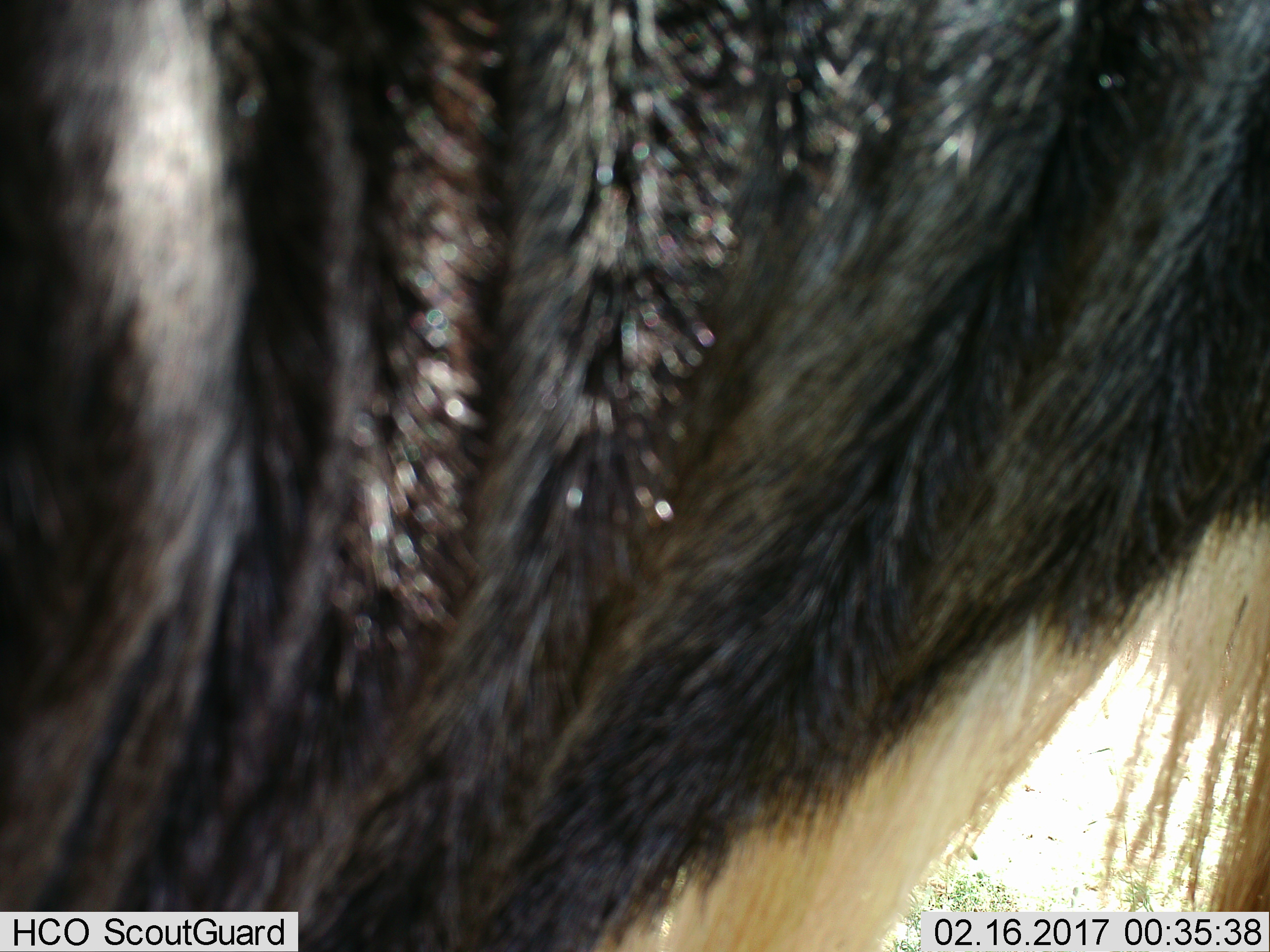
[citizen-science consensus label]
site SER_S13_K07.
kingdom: Animalia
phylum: Chordata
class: Mammalia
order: Artiodactyla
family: Bovidae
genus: Connochaetes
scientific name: Connochaetes taurinus taurinus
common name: blue wildebeest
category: wildebeestblue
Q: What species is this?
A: Wildebeestblue (blue wildebeest) (Connochaetes taurinus taurinus).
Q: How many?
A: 1.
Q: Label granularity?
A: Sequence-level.